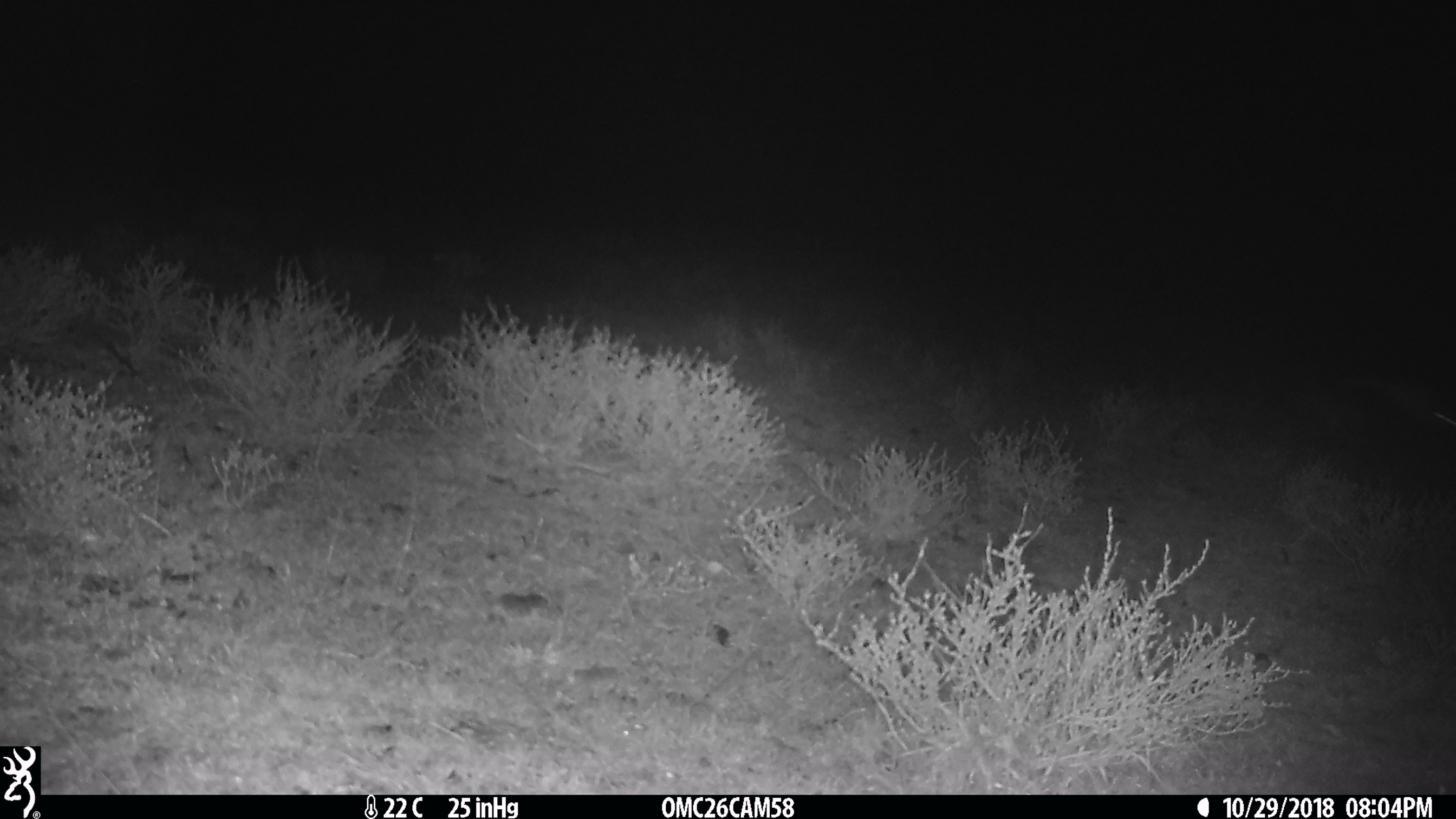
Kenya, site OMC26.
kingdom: Animalia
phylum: Chordata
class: Mammalia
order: Rodentia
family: Pedetidae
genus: Pedetes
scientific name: Pedetes capensis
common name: springhare